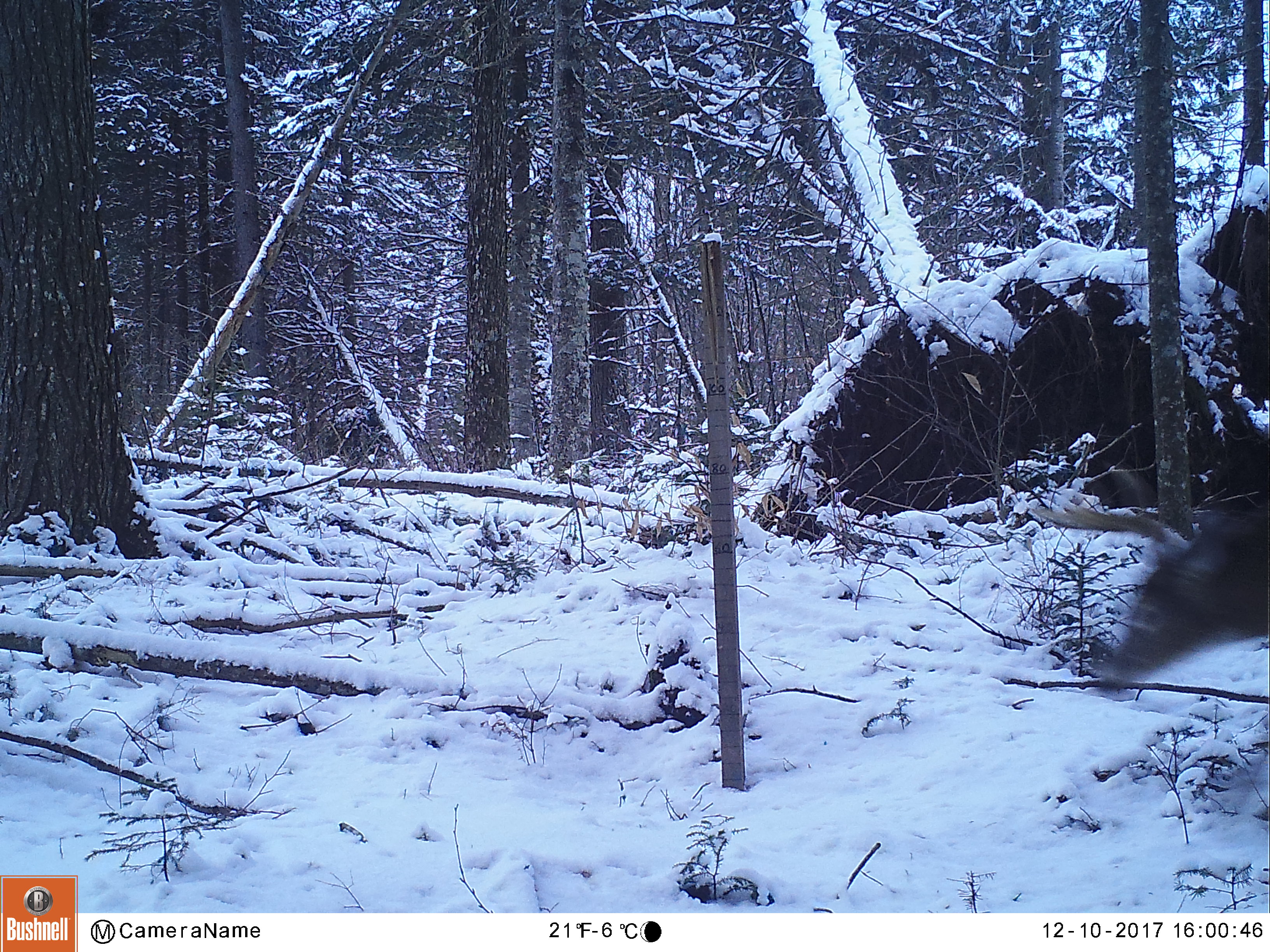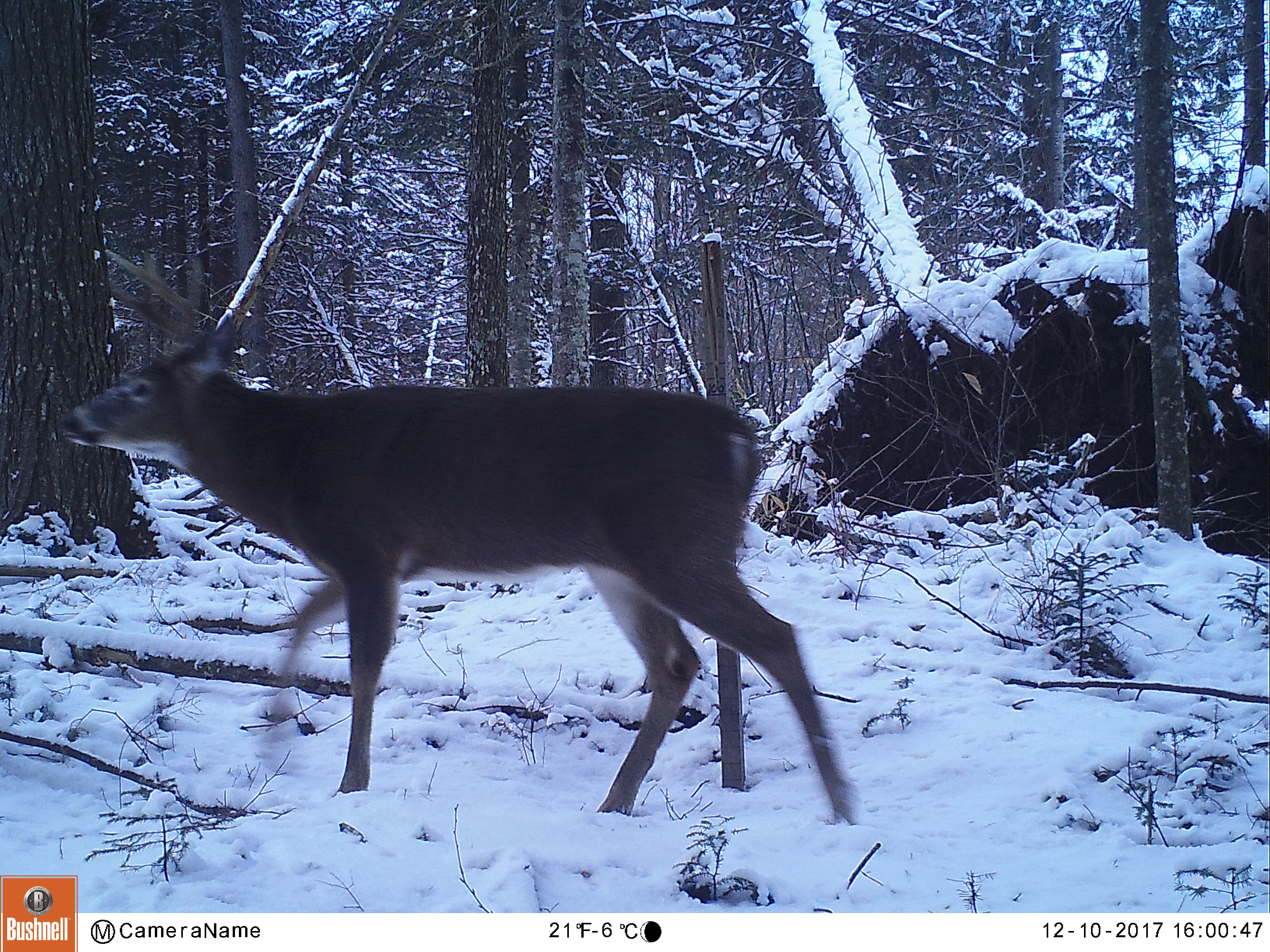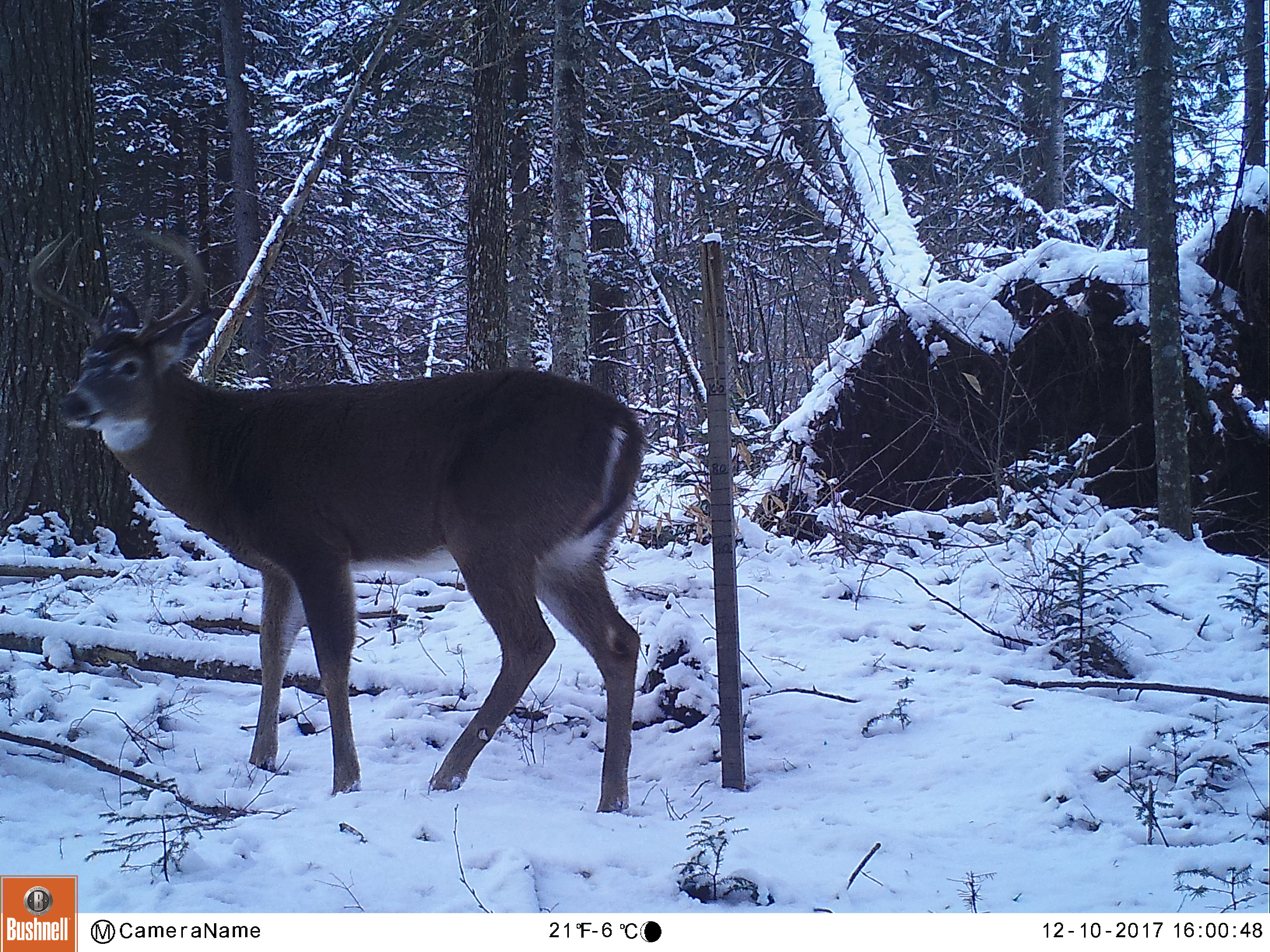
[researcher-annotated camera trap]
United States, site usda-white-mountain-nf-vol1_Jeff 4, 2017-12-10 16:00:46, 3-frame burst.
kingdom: Animalia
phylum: Chordata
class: Mammalia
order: Artiodactyla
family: Cervidae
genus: Odocoileus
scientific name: Odocoileus virginianus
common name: white-tailed deer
White-tailed deer (Odocoileus virginianus).